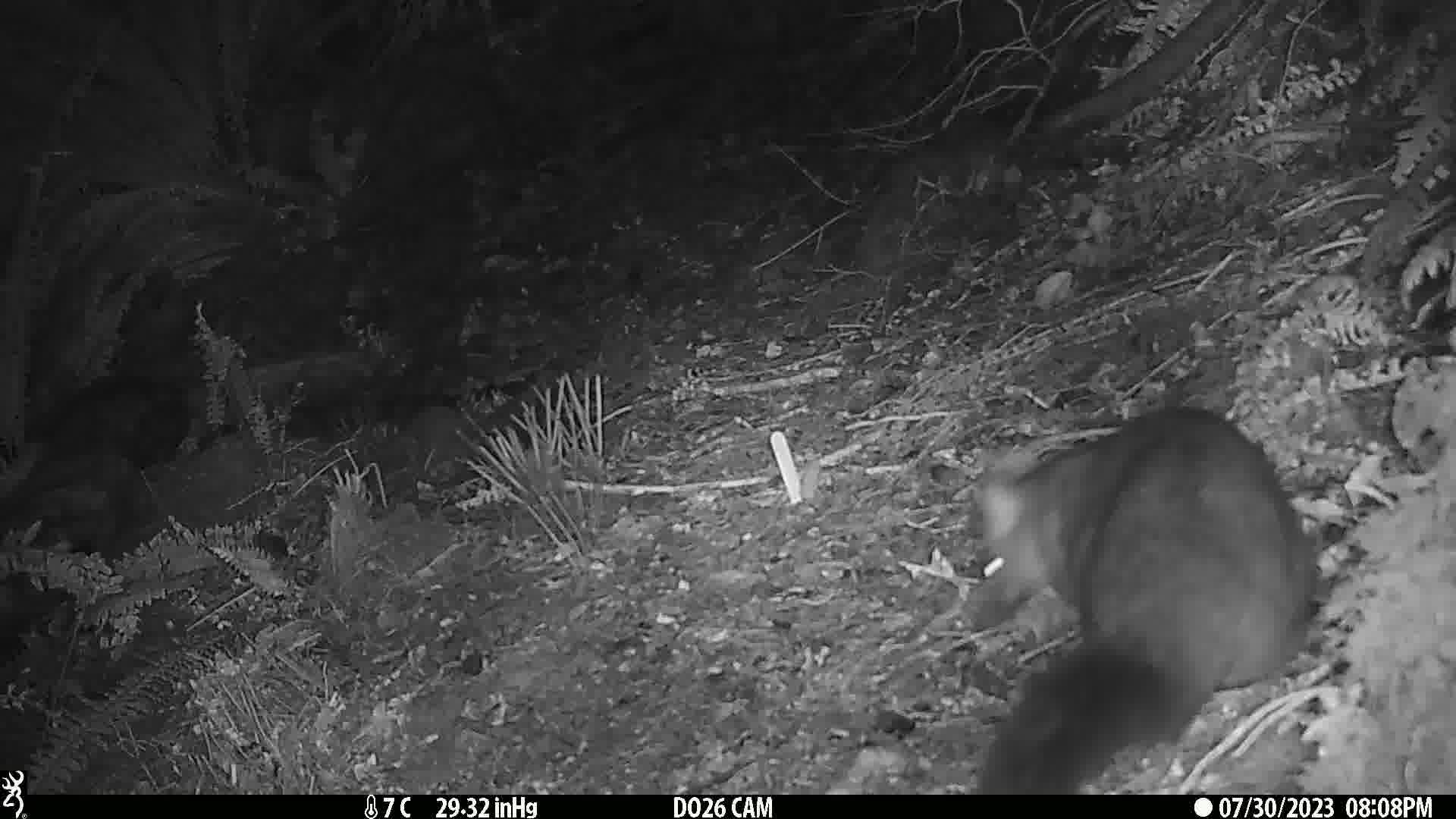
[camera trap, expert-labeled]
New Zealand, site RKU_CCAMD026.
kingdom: Animalia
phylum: Chordata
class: Mammalia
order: Diprotodontia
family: Phalangeridae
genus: Trichosurus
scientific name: Trichosurus vulpecula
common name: common brushtail possum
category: possum